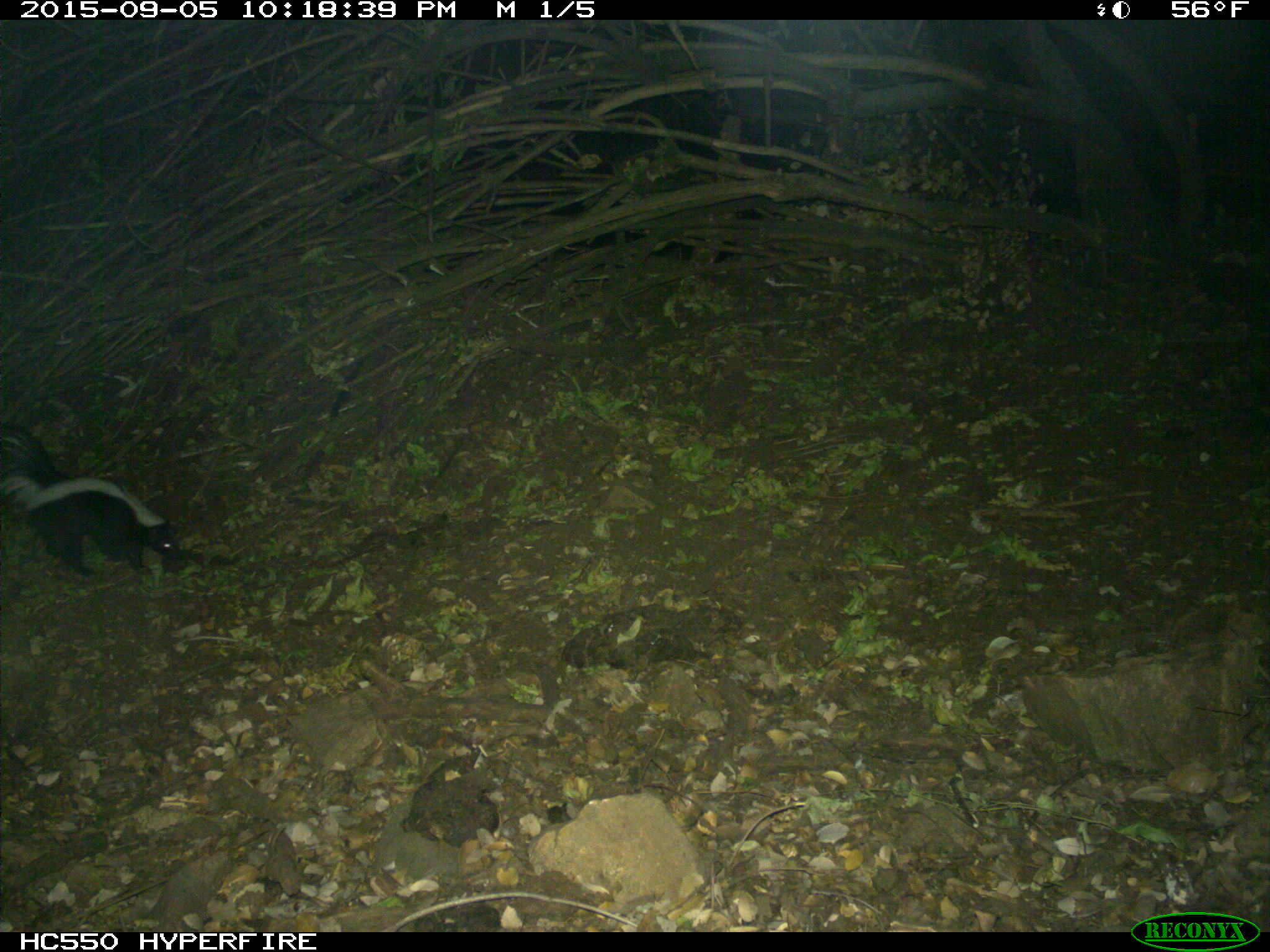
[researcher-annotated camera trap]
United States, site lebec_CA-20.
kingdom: Animalia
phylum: Chordata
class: Mammalia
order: Carnivora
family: Mephitidae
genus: Mephitis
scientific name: Mephitis mephitis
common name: striped skunk